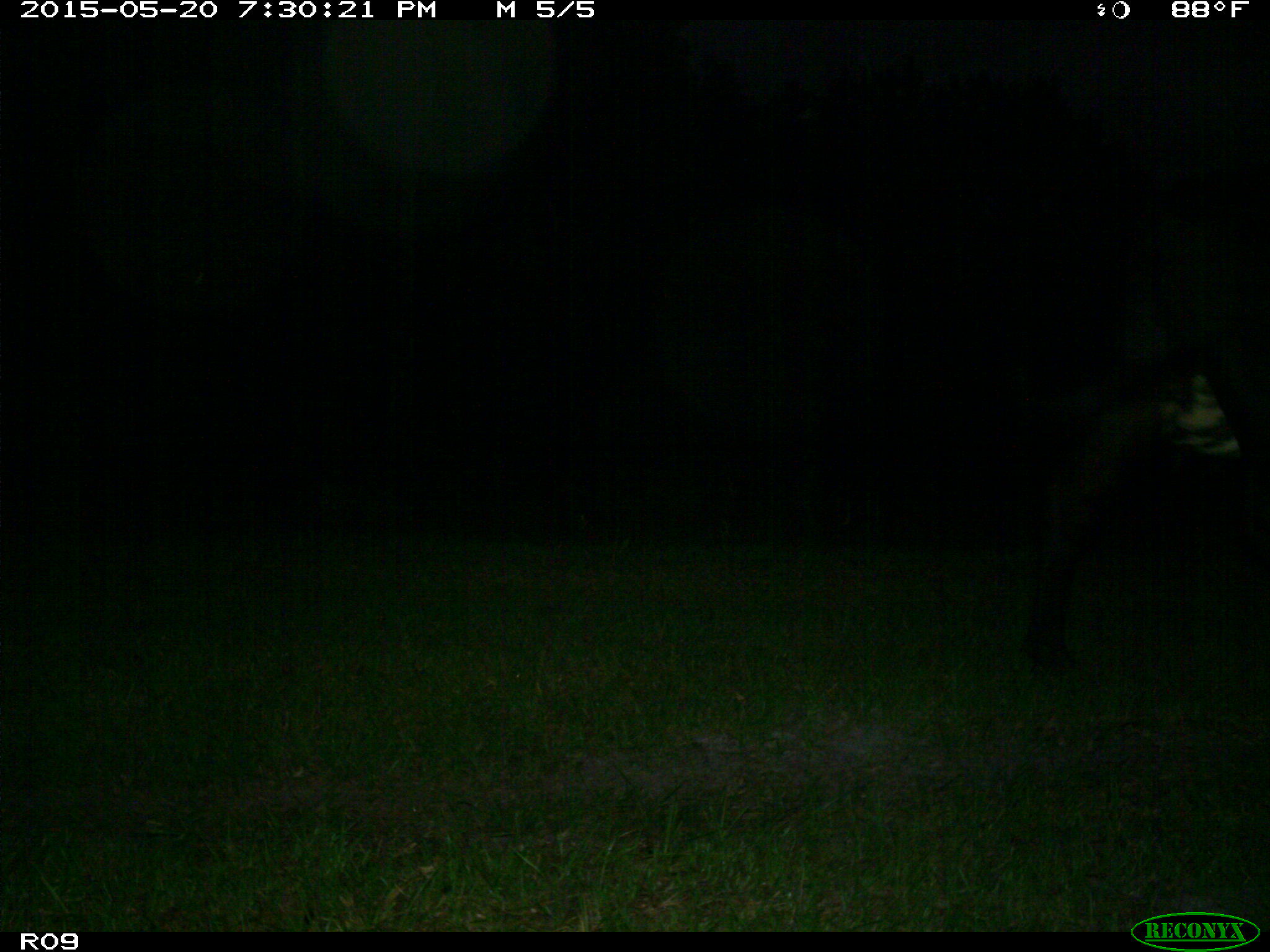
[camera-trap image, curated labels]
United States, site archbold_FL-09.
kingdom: Animalia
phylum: Chordata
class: Mammalia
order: Artiodactyla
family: Bovidae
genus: Bos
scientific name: Bos taurus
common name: domestic cow